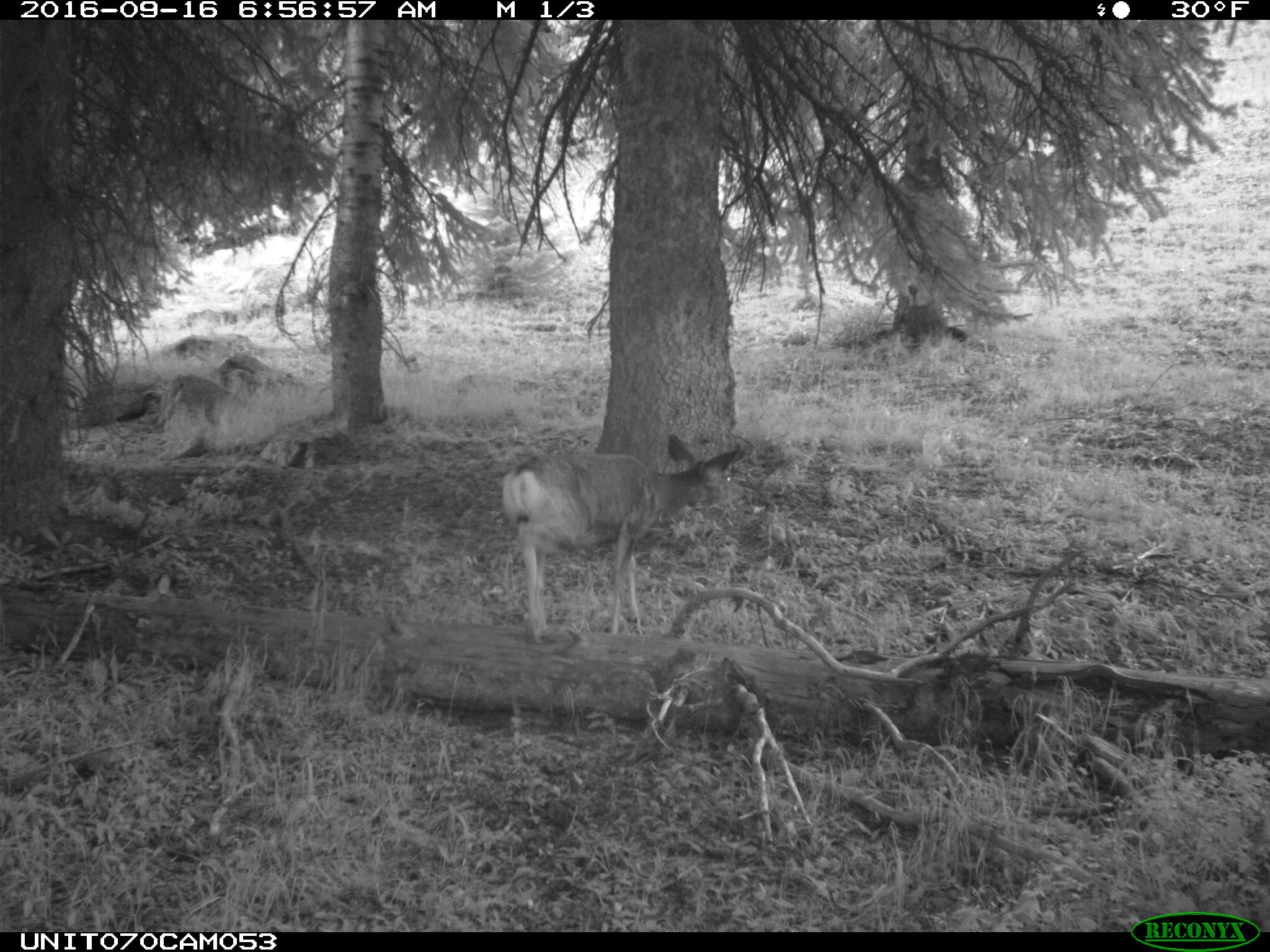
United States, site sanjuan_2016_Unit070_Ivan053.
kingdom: Animalia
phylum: Chordata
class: Mammalia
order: Artiodactyla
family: Cervidae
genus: Odocoileus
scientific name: Odocoileus hemionus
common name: mule deer